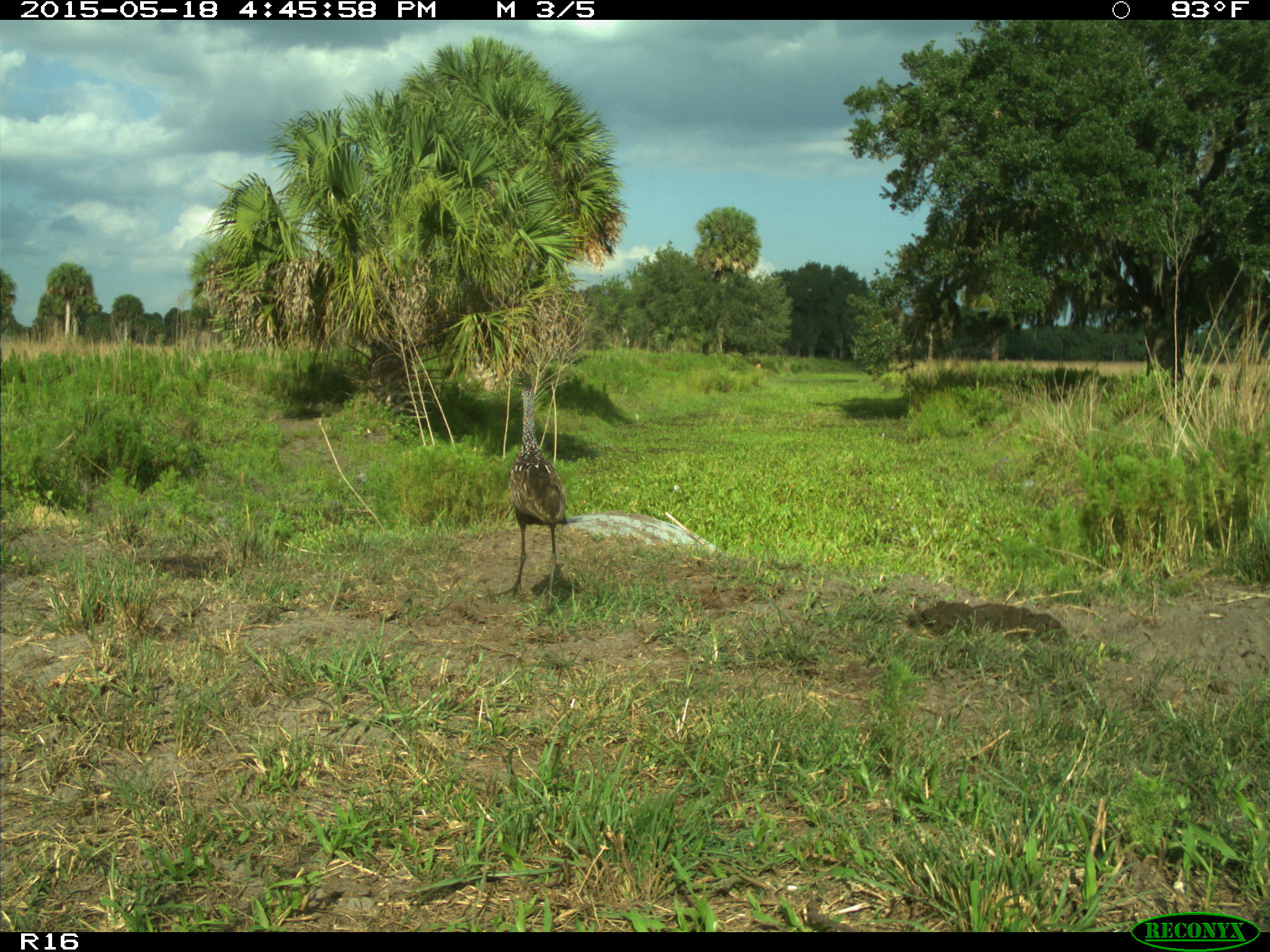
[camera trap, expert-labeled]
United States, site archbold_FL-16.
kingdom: Animalia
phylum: Chordata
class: Aves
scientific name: Aves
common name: birds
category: unidentified bird